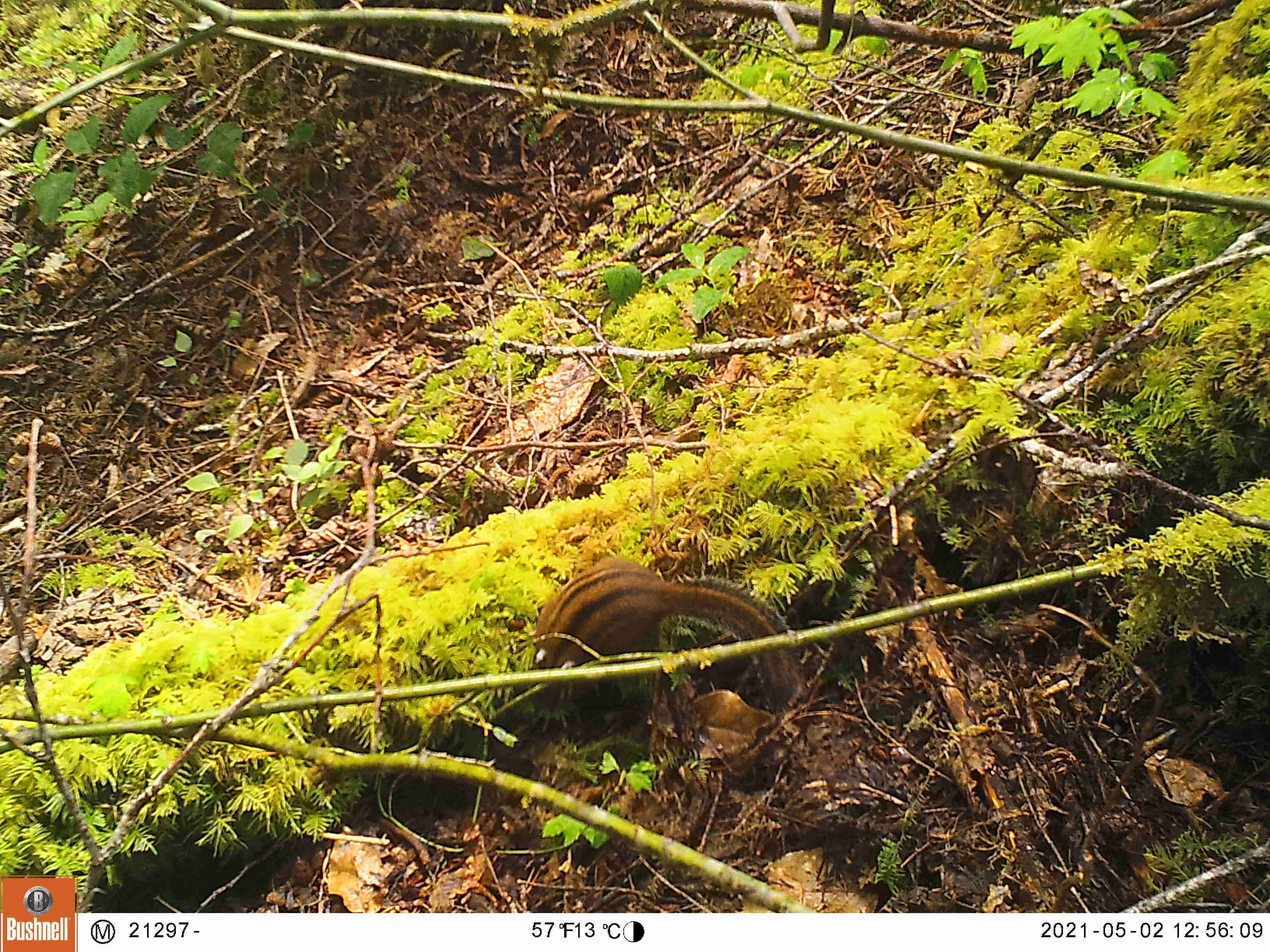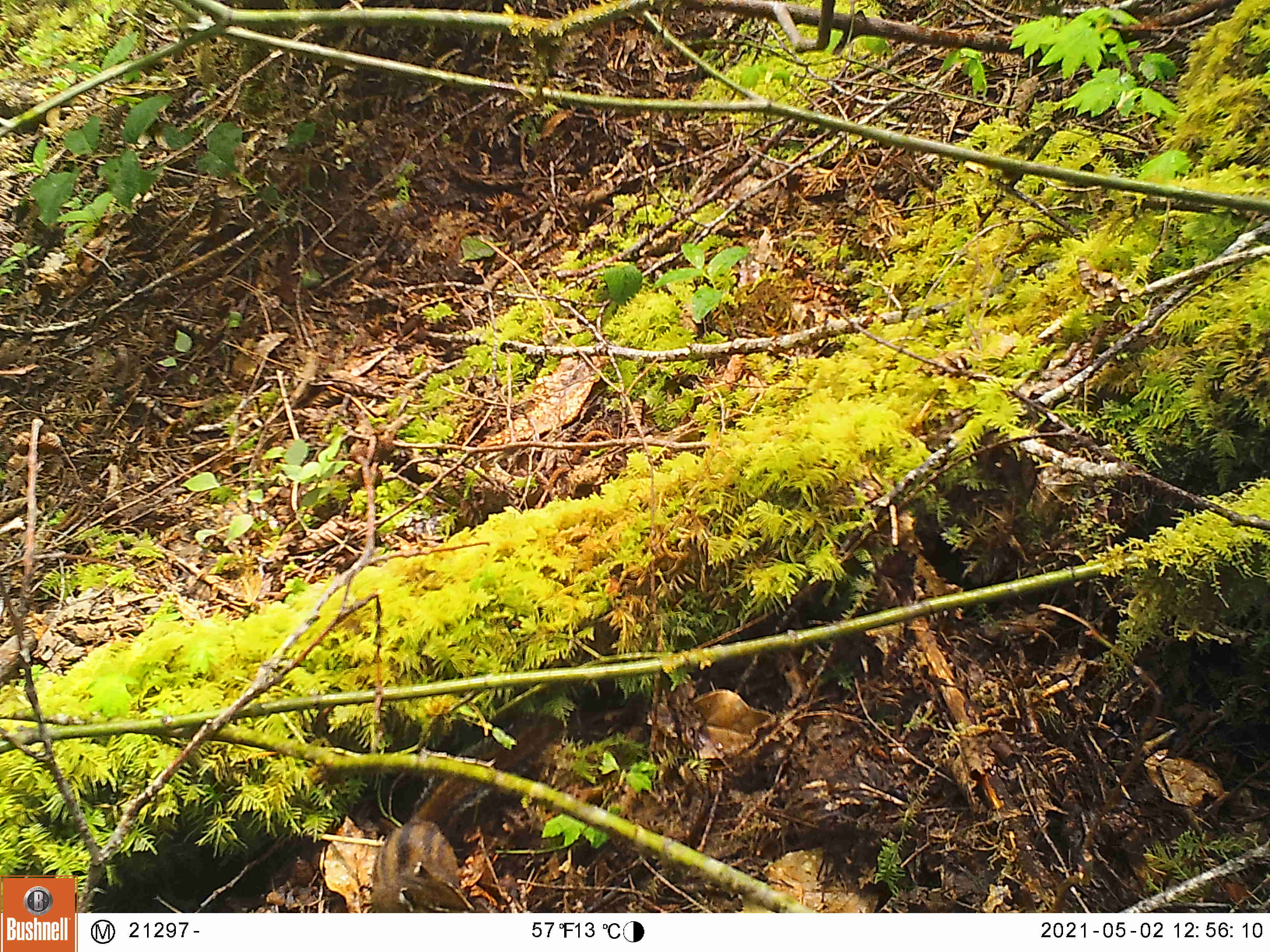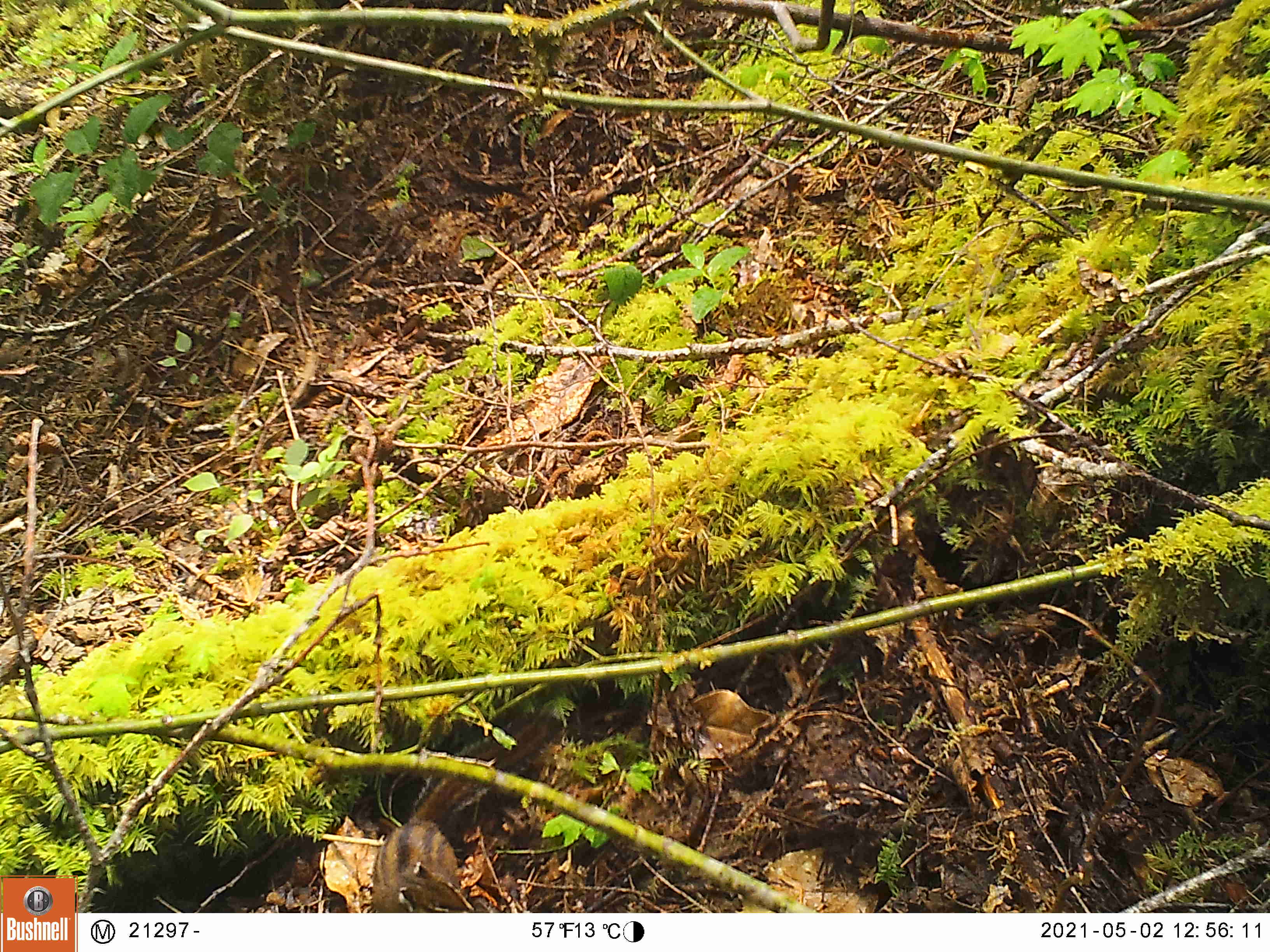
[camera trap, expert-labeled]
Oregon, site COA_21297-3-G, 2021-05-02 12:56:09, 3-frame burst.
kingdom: Animalia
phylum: Chordata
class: Mammalia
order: Rodentia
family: Sciuridae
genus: Neotamias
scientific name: Neotamias townsendii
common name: townsend's chipmunk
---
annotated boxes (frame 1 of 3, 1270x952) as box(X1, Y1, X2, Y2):
townsend's chipmunk: box(533, 562, 805, 718)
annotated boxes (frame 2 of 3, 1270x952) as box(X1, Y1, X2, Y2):
townsend's chipmunk: box(364, 709, 572, 908)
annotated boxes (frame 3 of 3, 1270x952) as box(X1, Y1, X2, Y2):
townsend's chipmunk: box(367, 709, 565, 911)